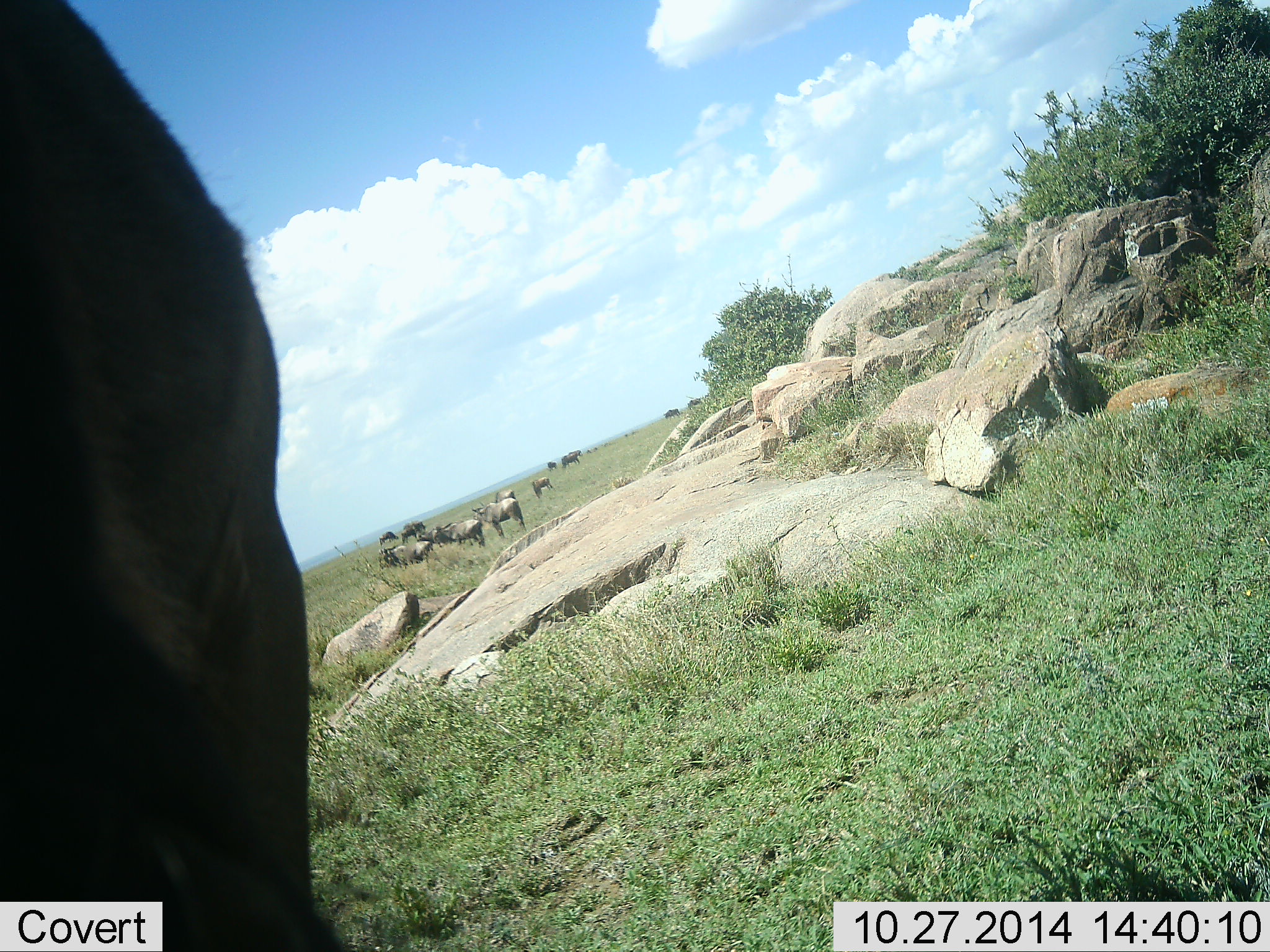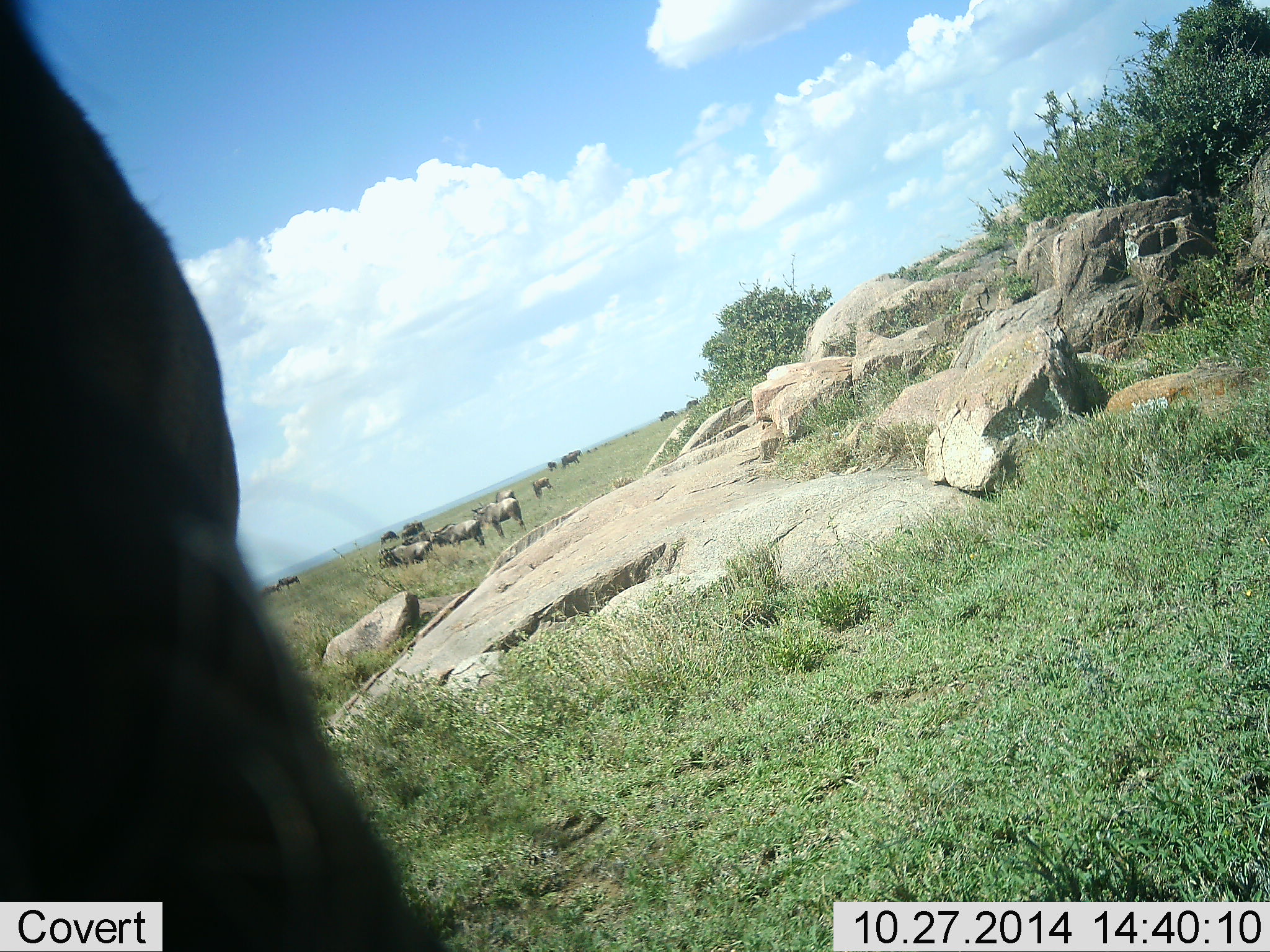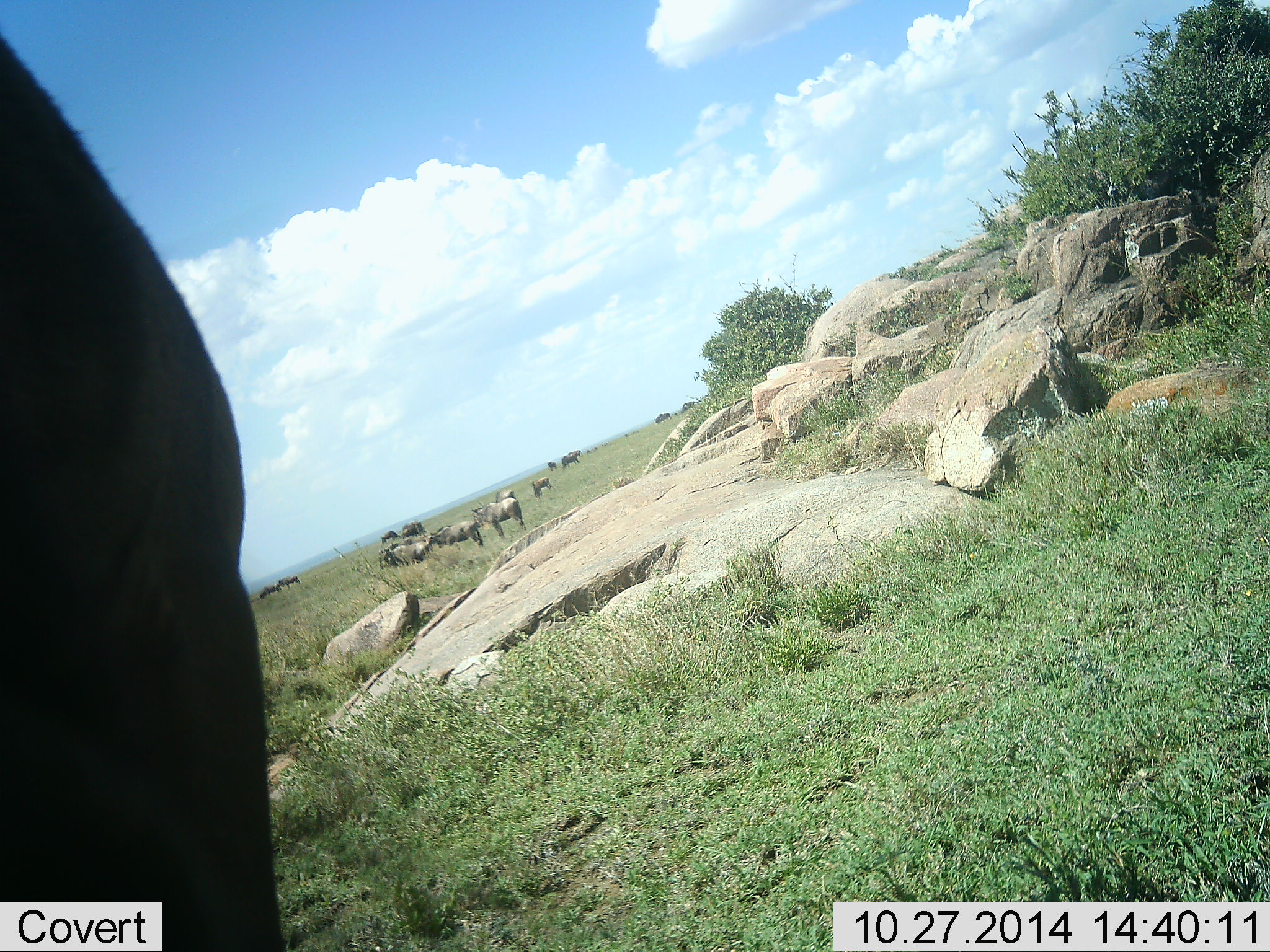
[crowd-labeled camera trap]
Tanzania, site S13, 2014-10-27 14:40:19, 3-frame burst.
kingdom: Animalia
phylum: Chordata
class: Mammalia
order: Artiodactyla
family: Bovidae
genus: Connochaetes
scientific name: Connochaetes taurinus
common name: blue wildebeest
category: wildebeest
Wildebeest (blue wildebeest) (Connochaetes taurinus), count 11-50. Behavior (volunteer vote fractions): standing 80%, resting 0%, moving 30%, interacting 0%. Young present (vote fraction): 0%. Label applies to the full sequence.